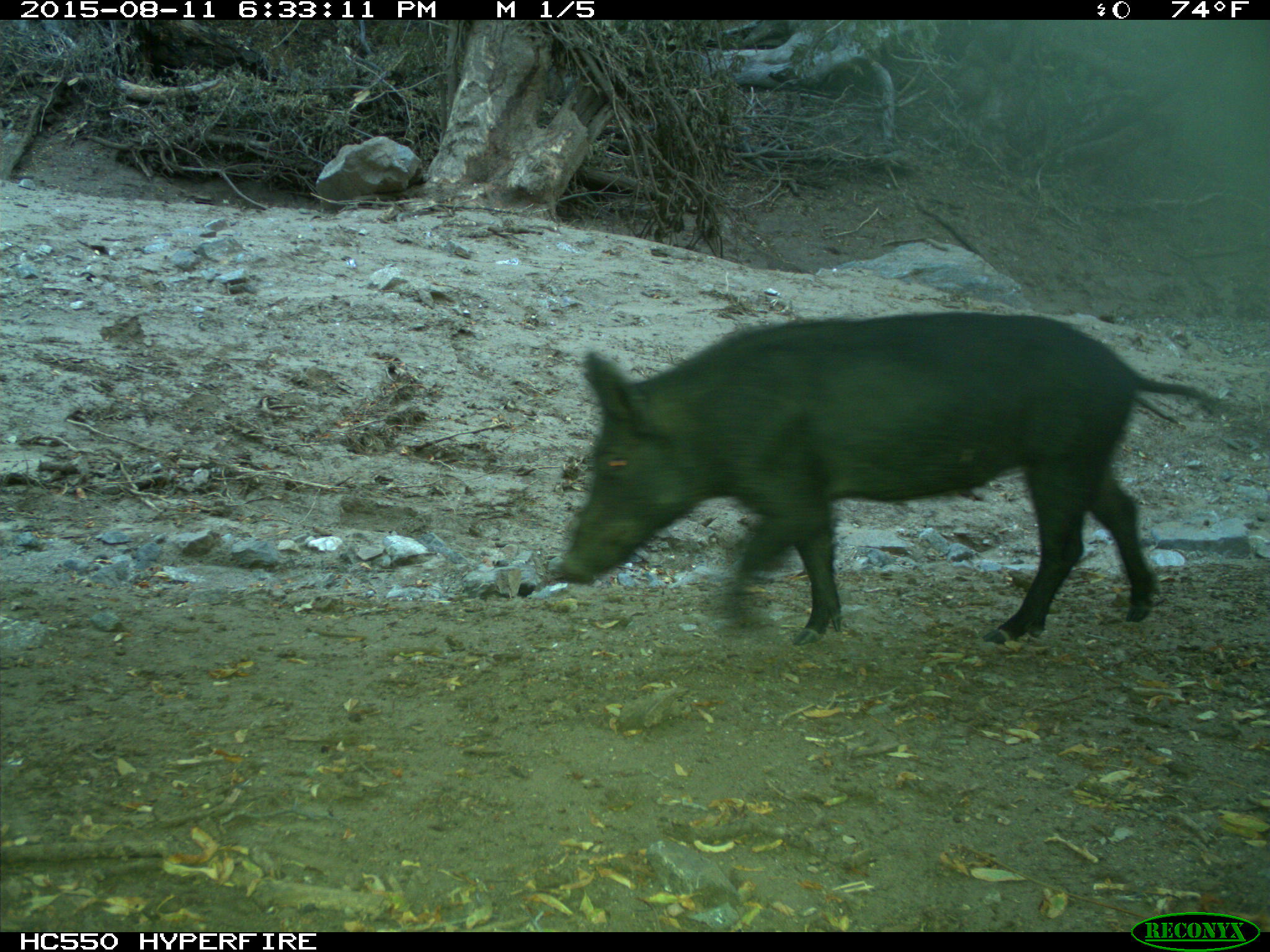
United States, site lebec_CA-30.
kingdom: Animalia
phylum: Chordata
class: Mammalia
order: Artiodactyla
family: Suidae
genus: Sus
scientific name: Sus scrofa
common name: wild boar